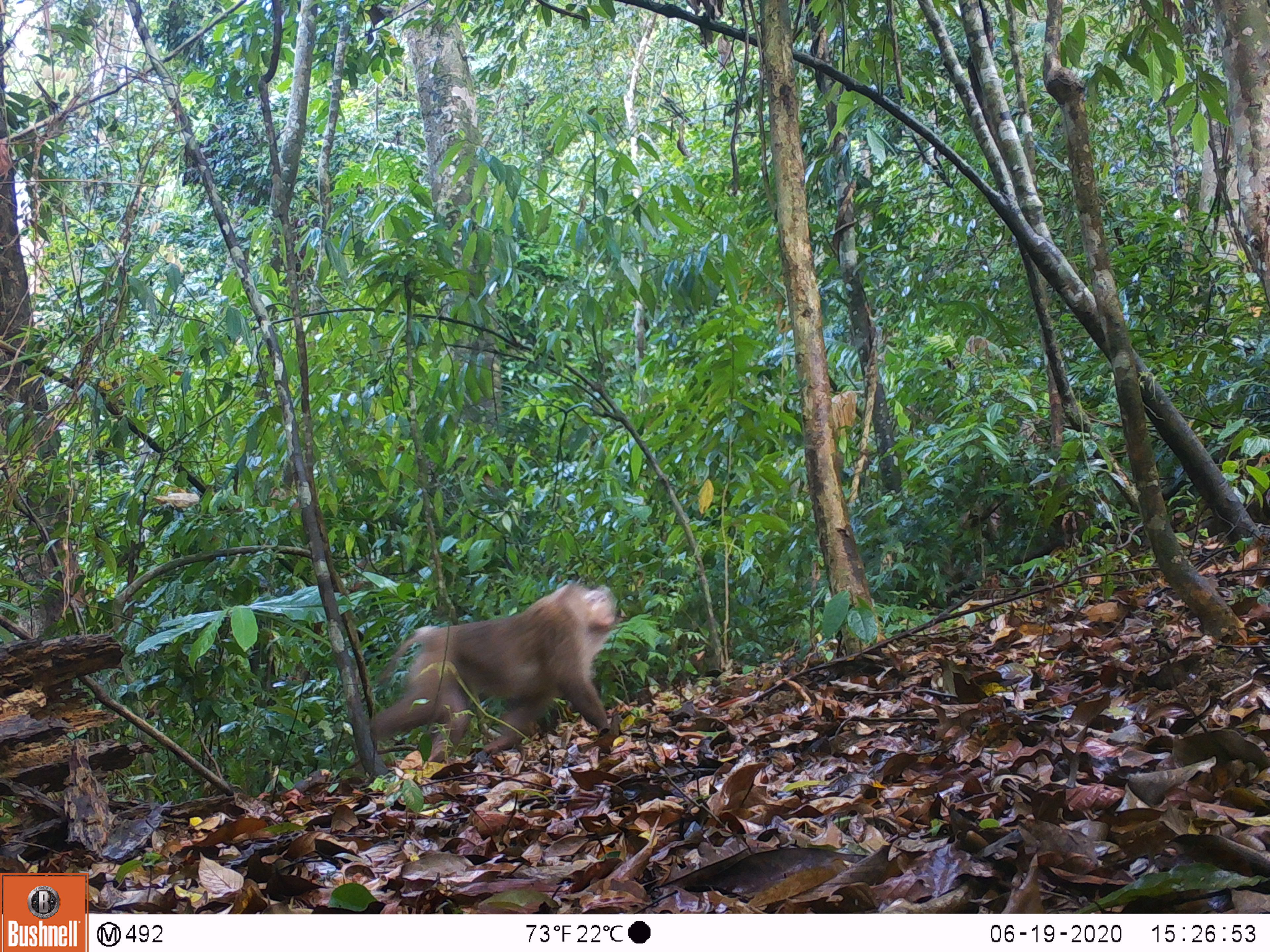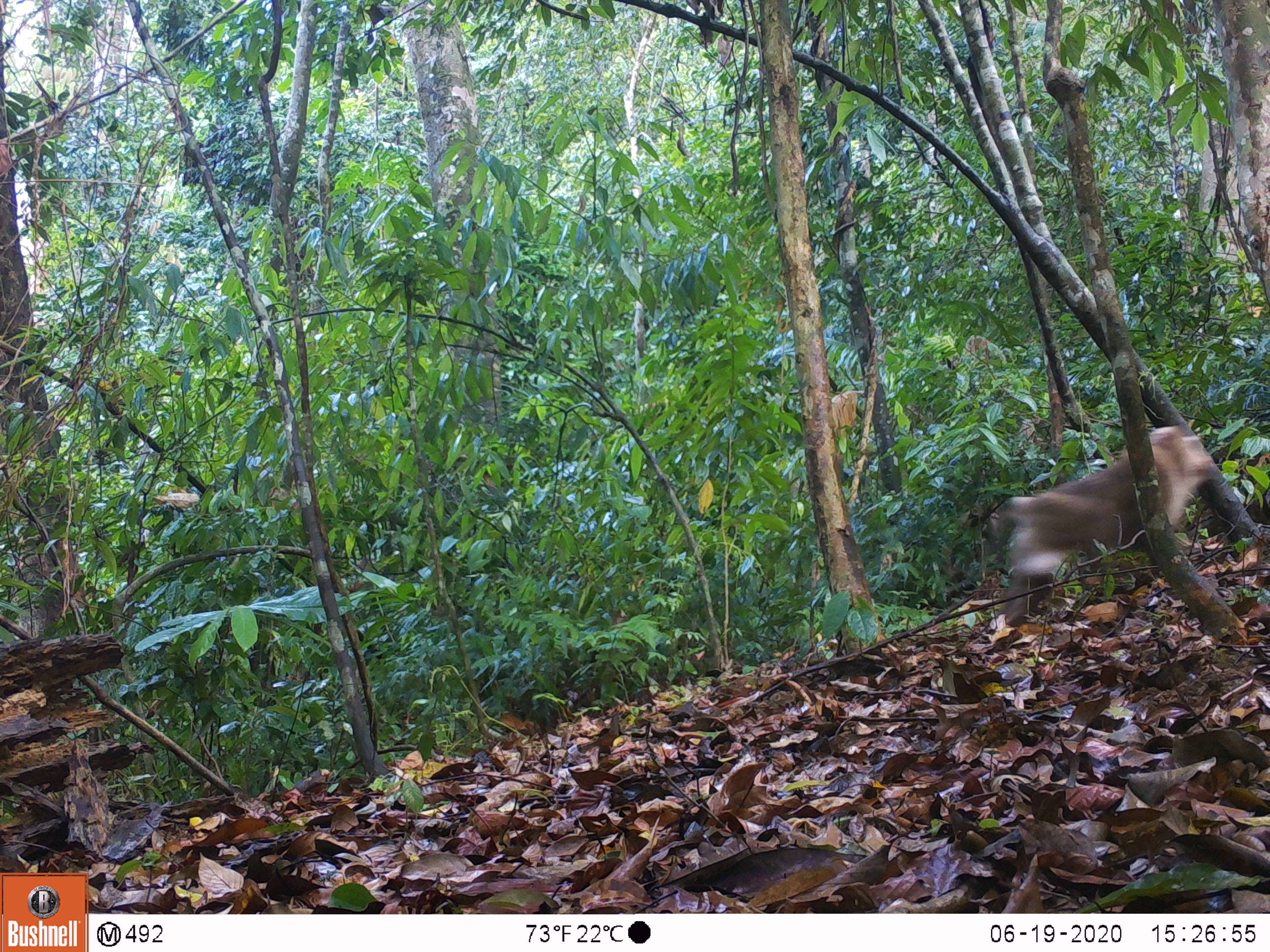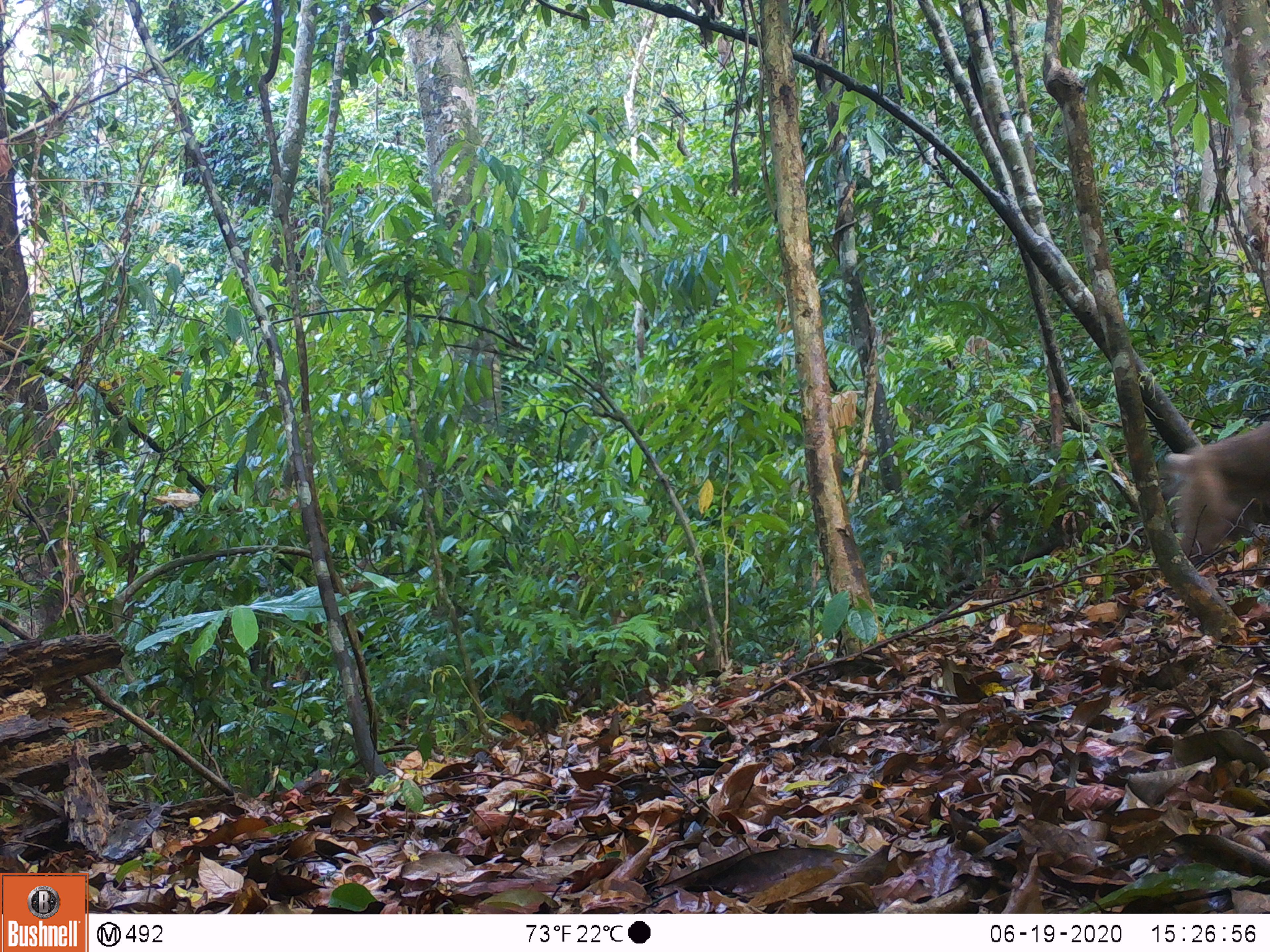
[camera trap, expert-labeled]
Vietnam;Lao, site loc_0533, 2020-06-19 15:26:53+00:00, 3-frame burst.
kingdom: Animalia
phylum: Chordata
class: Mammalia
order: Primates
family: Cercopithecidae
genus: Macaca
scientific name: Macaca nemestrina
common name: pig-tailed macaque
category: pig tailed macaque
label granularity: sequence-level